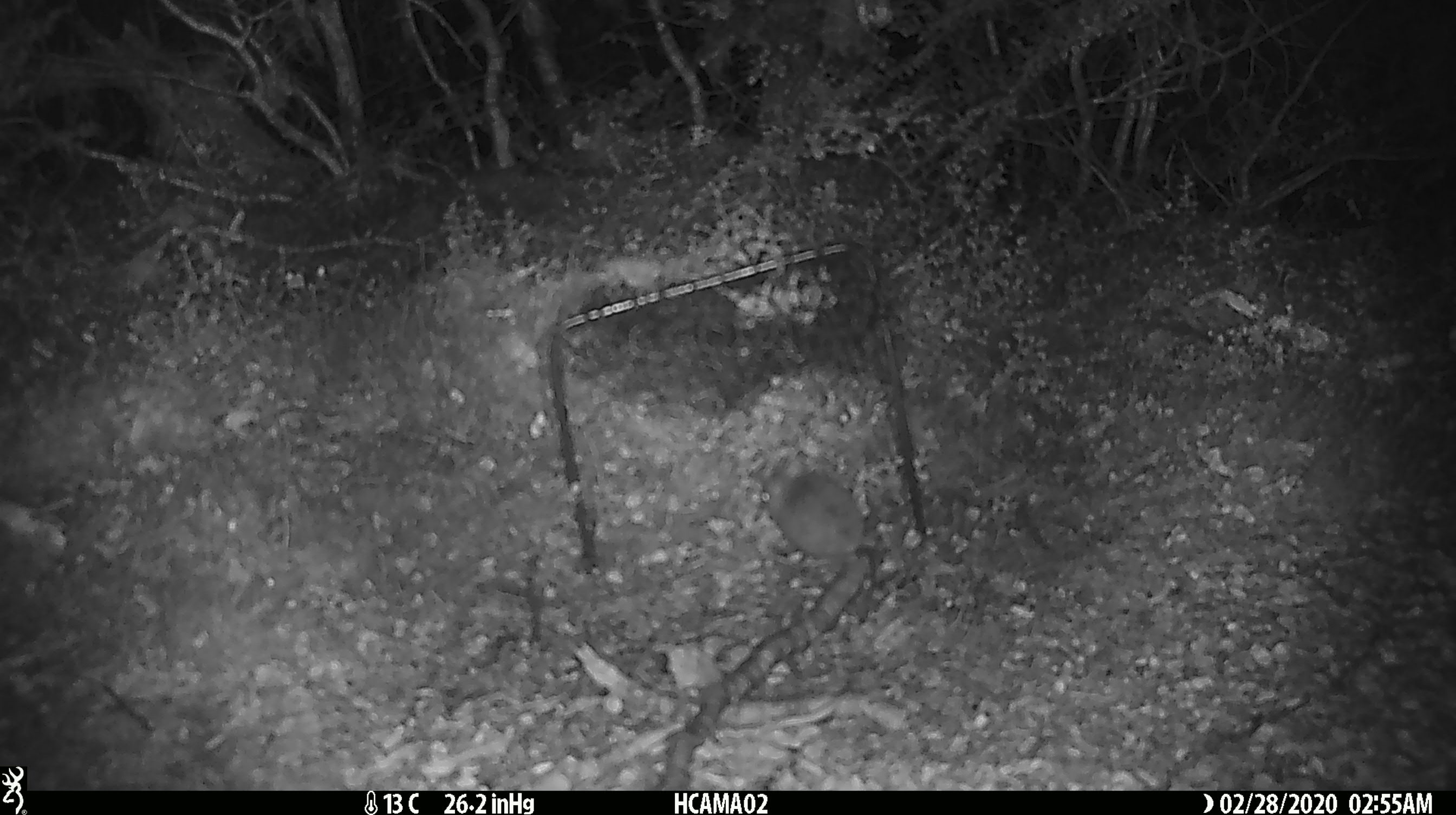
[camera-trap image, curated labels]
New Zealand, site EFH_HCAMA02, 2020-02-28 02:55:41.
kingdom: Animalia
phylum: Chordata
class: Mammalia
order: Rodentia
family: Muridae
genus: Mus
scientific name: Mus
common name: mouse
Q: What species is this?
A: Mouse (Mus).